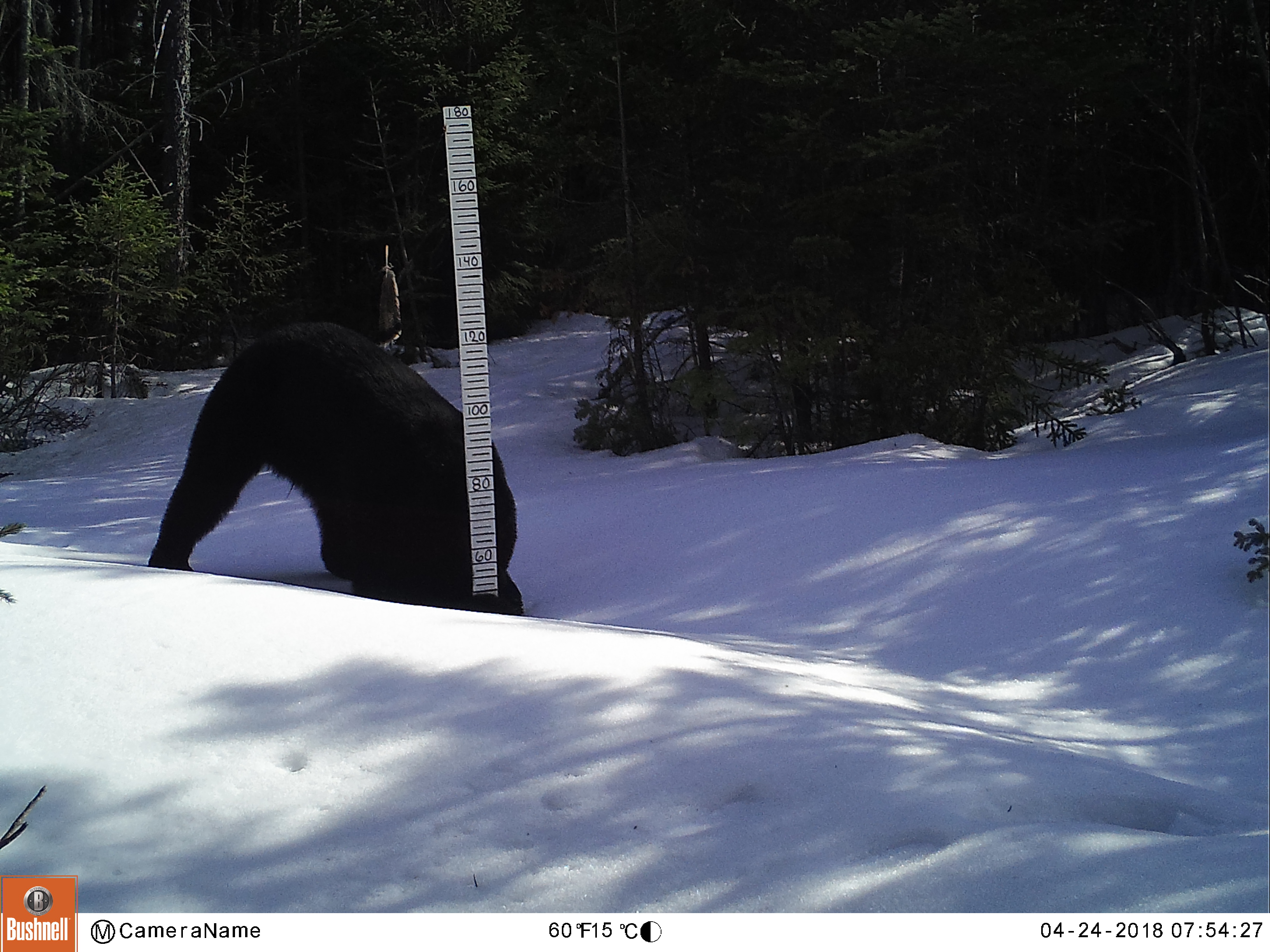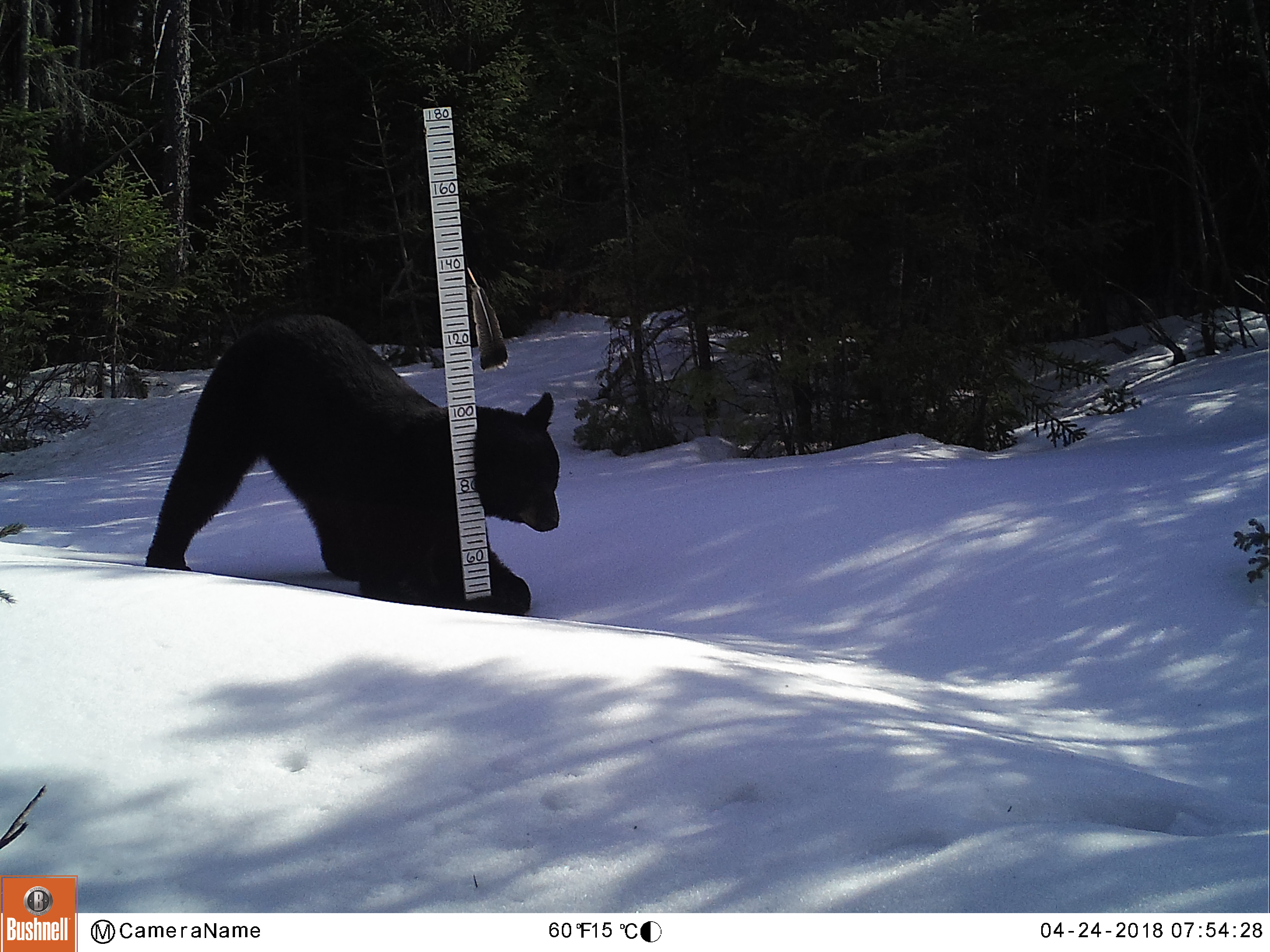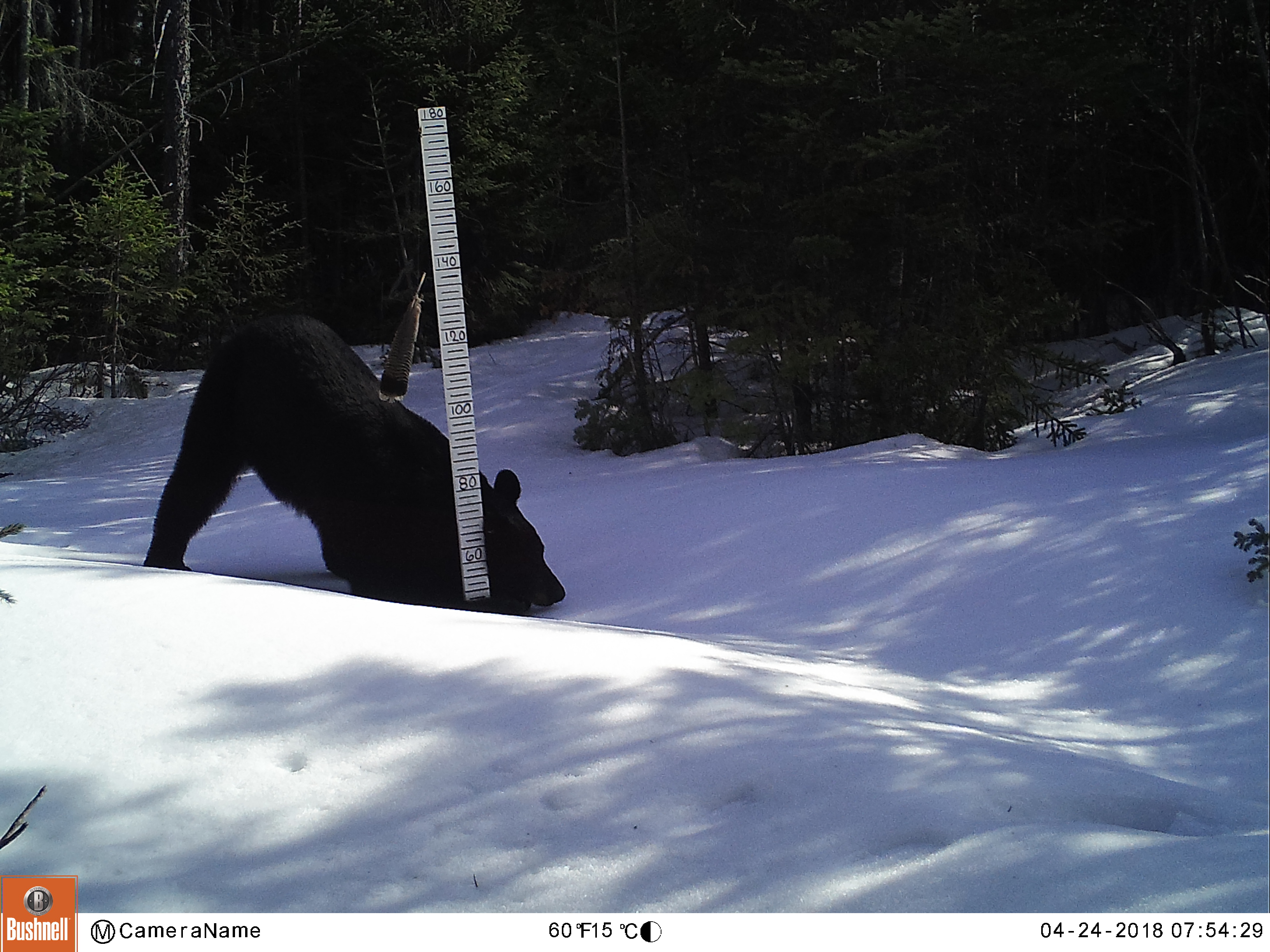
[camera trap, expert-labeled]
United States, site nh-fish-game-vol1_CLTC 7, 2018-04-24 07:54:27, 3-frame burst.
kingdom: Animalia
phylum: Chordata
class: Mammalia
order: Carnivora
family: Ursidae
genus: Ursus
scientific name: Ursus americanus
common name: black bear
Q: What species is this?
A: Black bear (Ursus americanus).